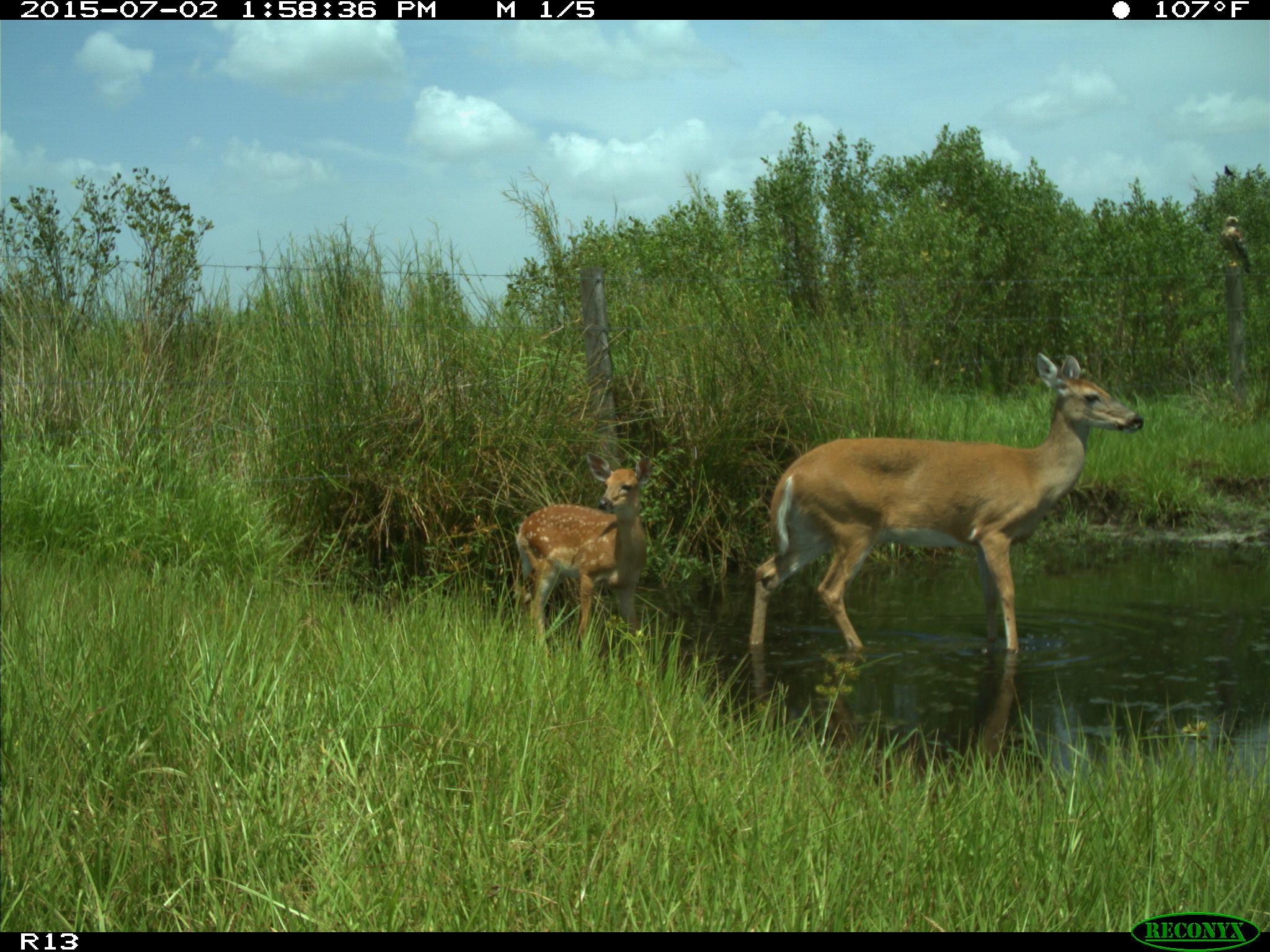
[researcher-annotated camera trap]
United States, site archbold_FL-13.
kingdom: Animalia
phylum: Chordata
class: Mammalia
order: Artiodactyla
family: Cervidae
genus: Odocoileus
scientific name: Odocoileus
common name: deer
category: unidentified deer